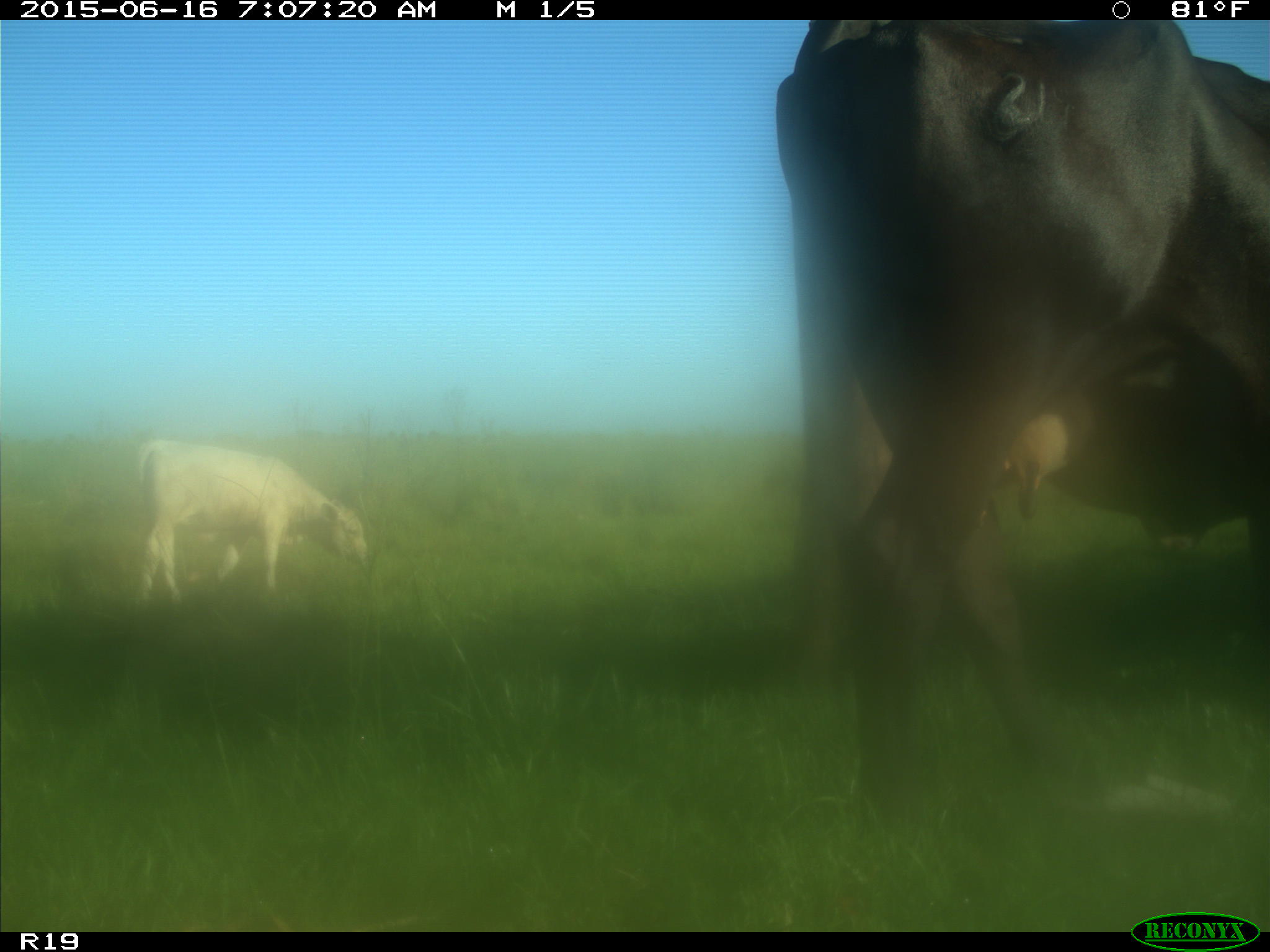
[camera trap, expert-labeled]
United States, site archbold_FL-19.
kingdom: Animalia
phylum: Chordata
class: Mammalia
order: Artiodactyla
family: Bovidae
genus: Bos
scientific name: Bos taurus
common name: domestic cow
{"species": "Bos taurus (domestic cow)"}